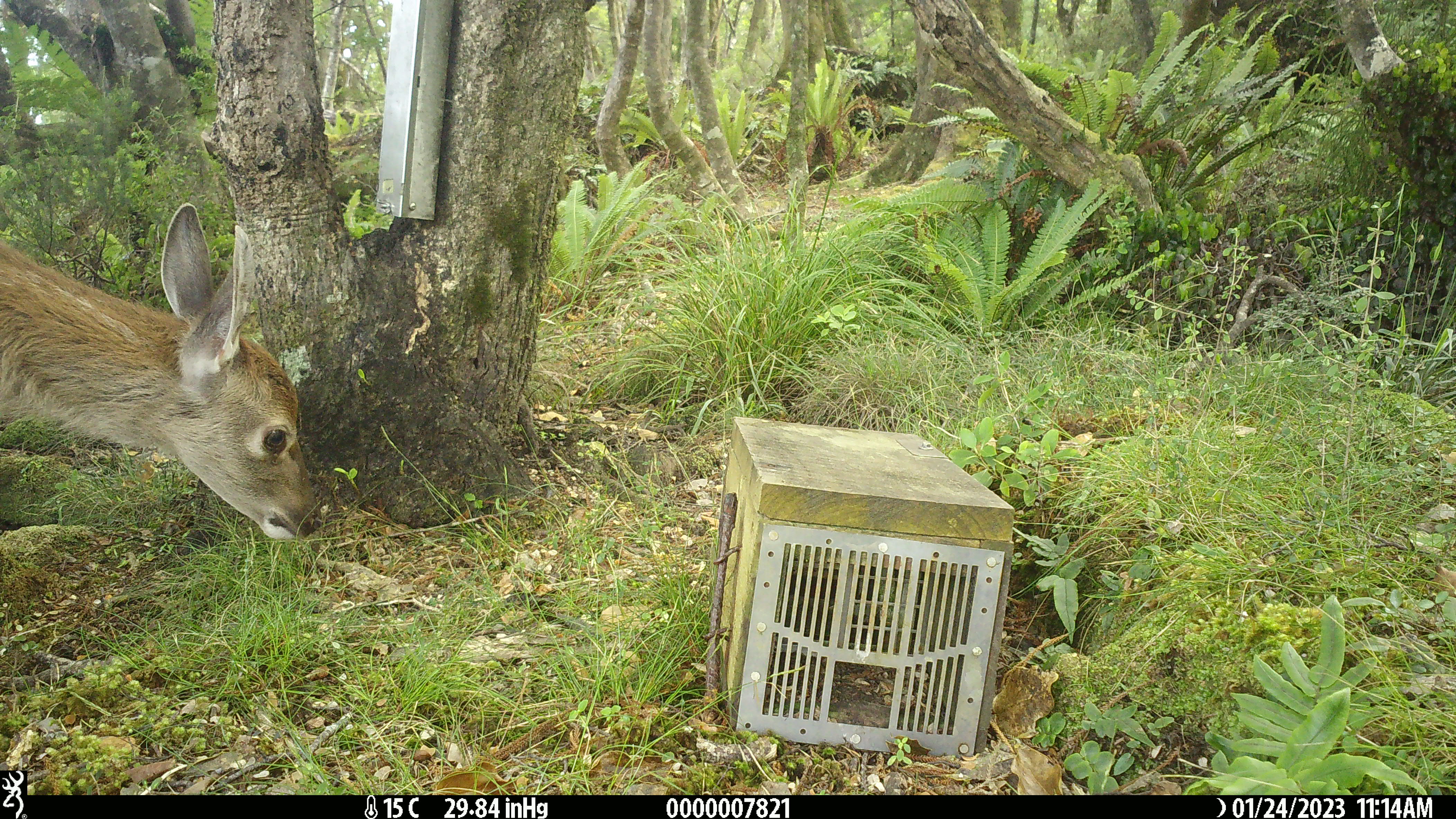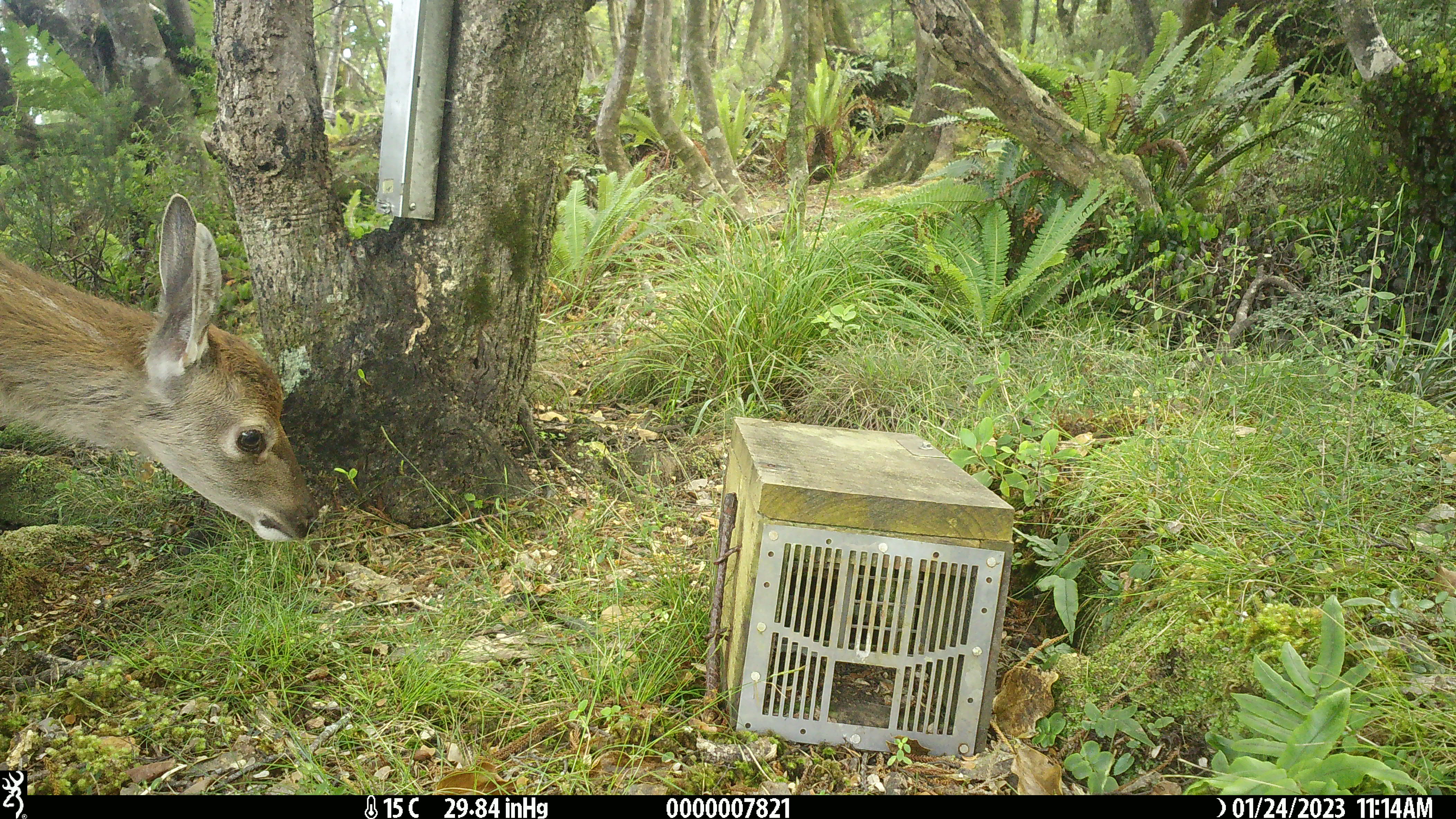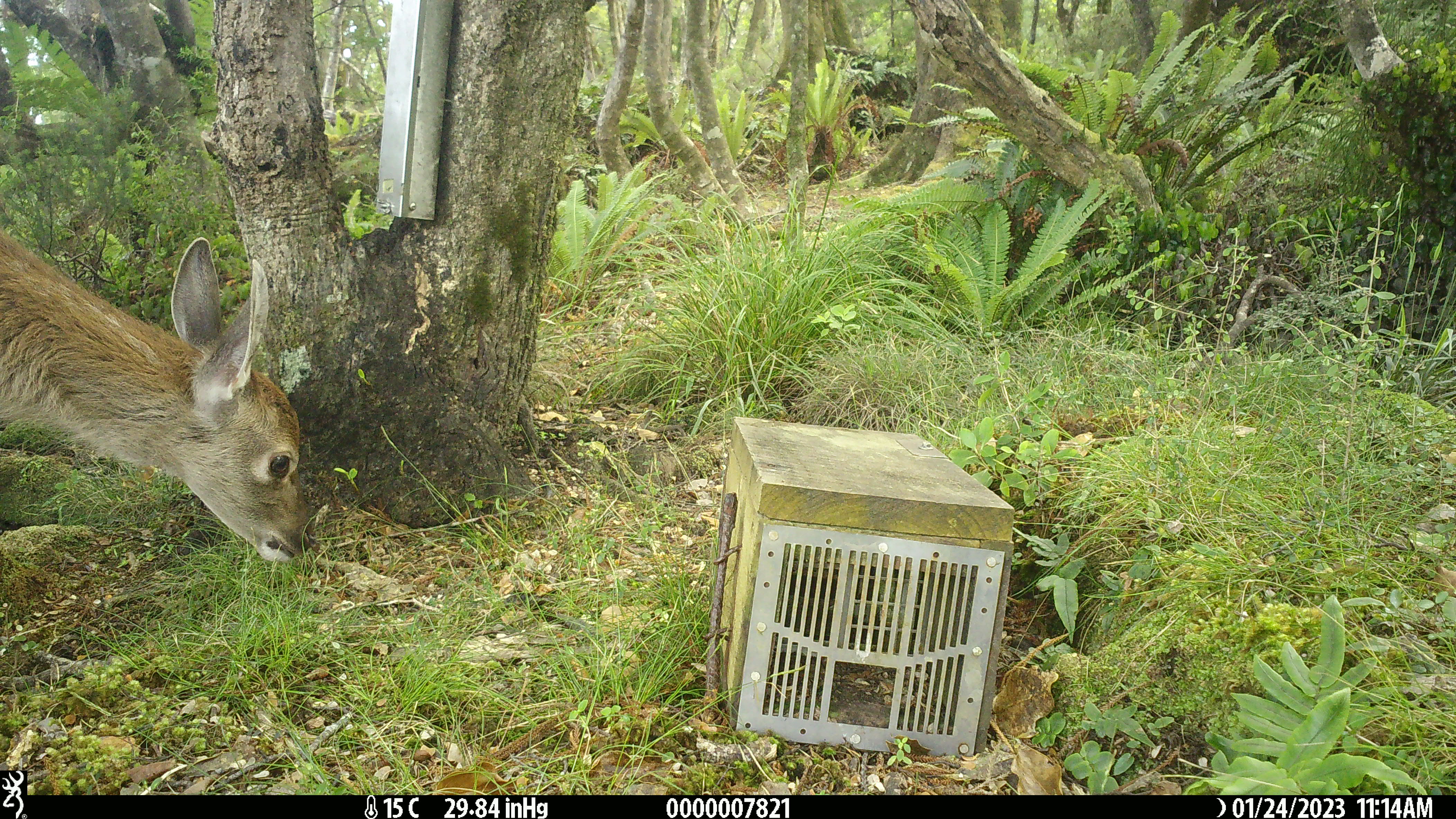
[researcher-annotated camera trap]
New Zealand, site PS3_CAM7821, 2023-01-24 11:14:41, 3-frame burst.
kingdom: Animalia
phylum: Chordata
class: Mammalia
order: Artiodactyla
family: Cervidae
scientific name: Cervidae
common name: deer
Deer (Cervidae).